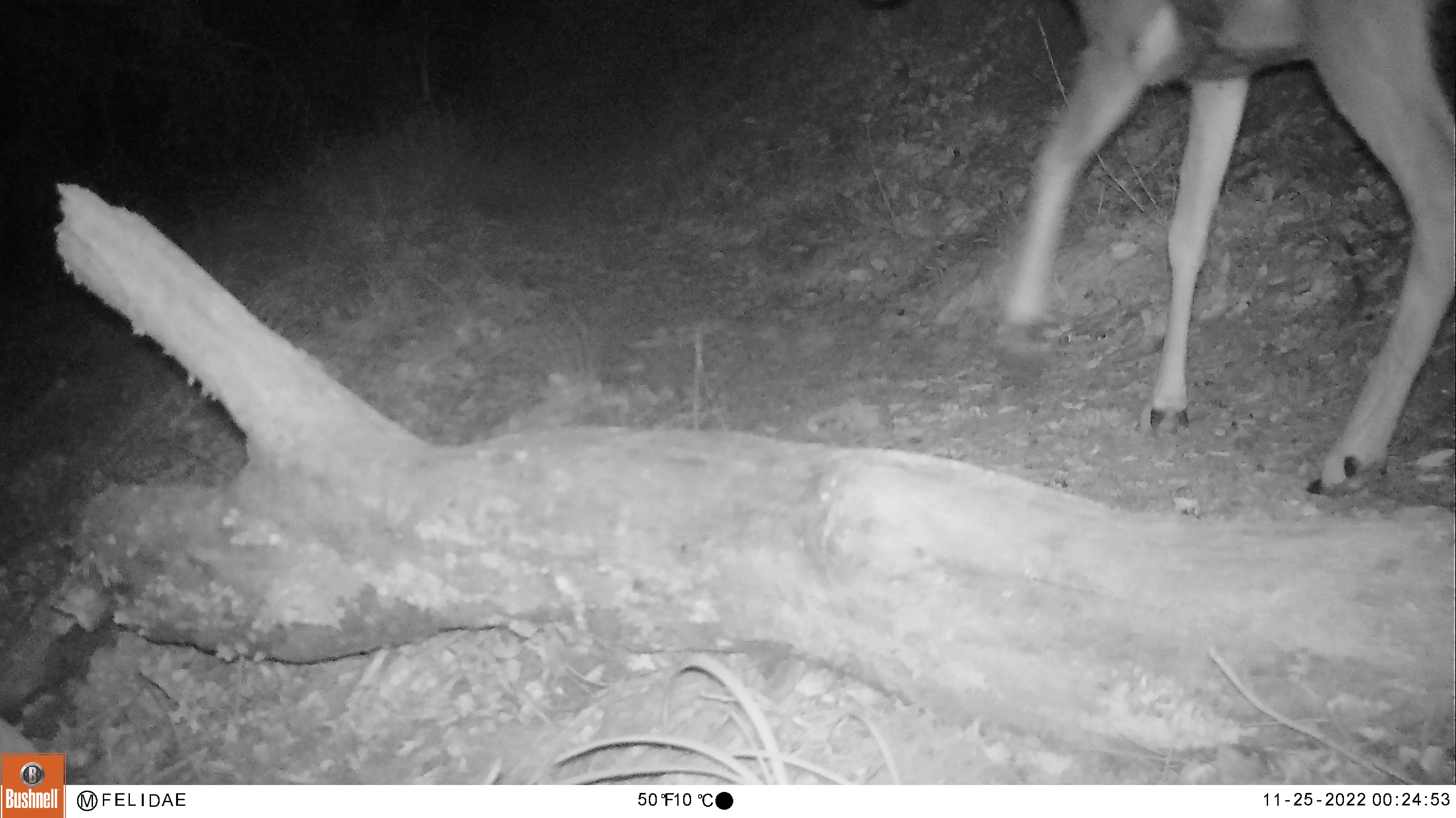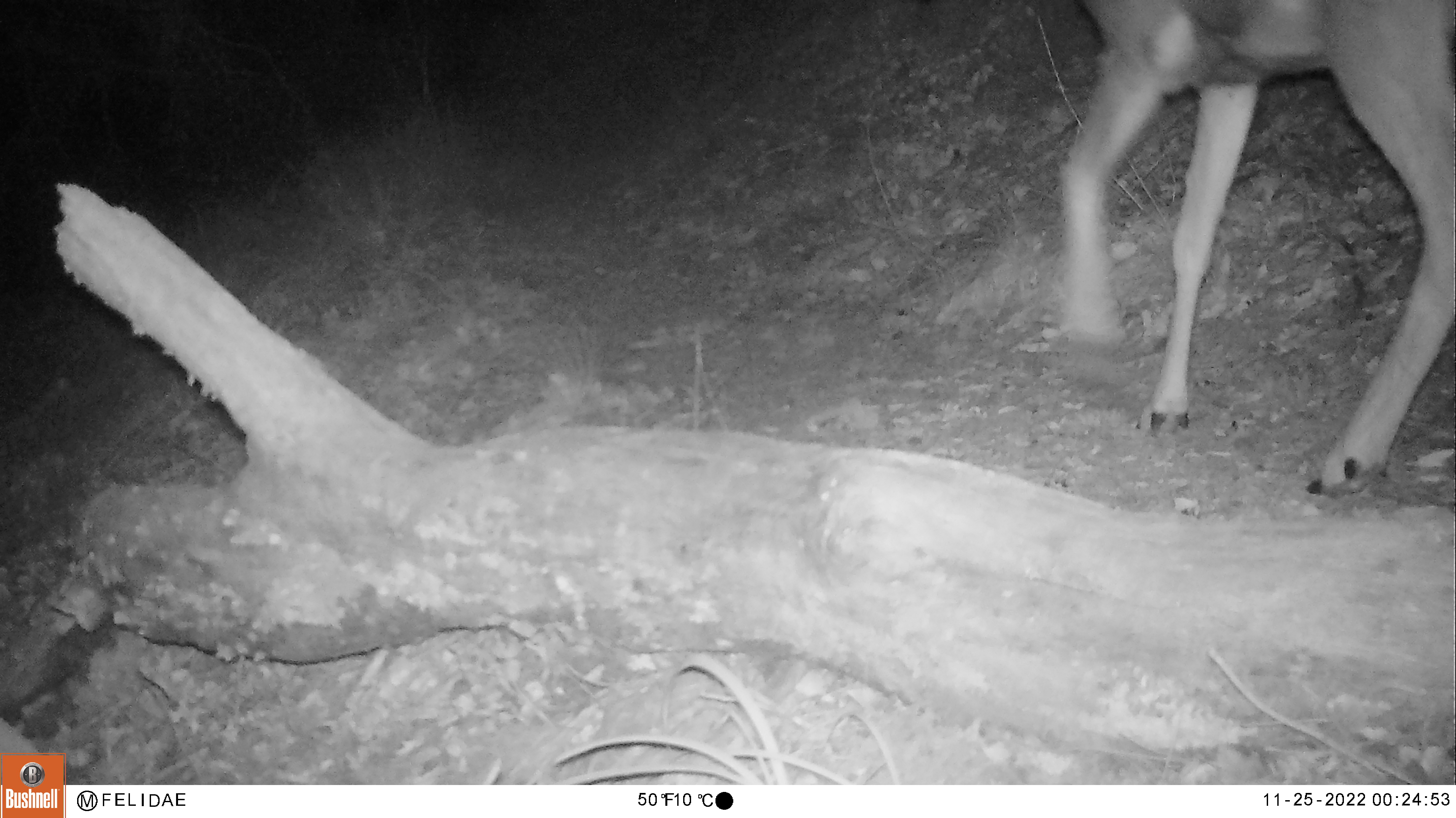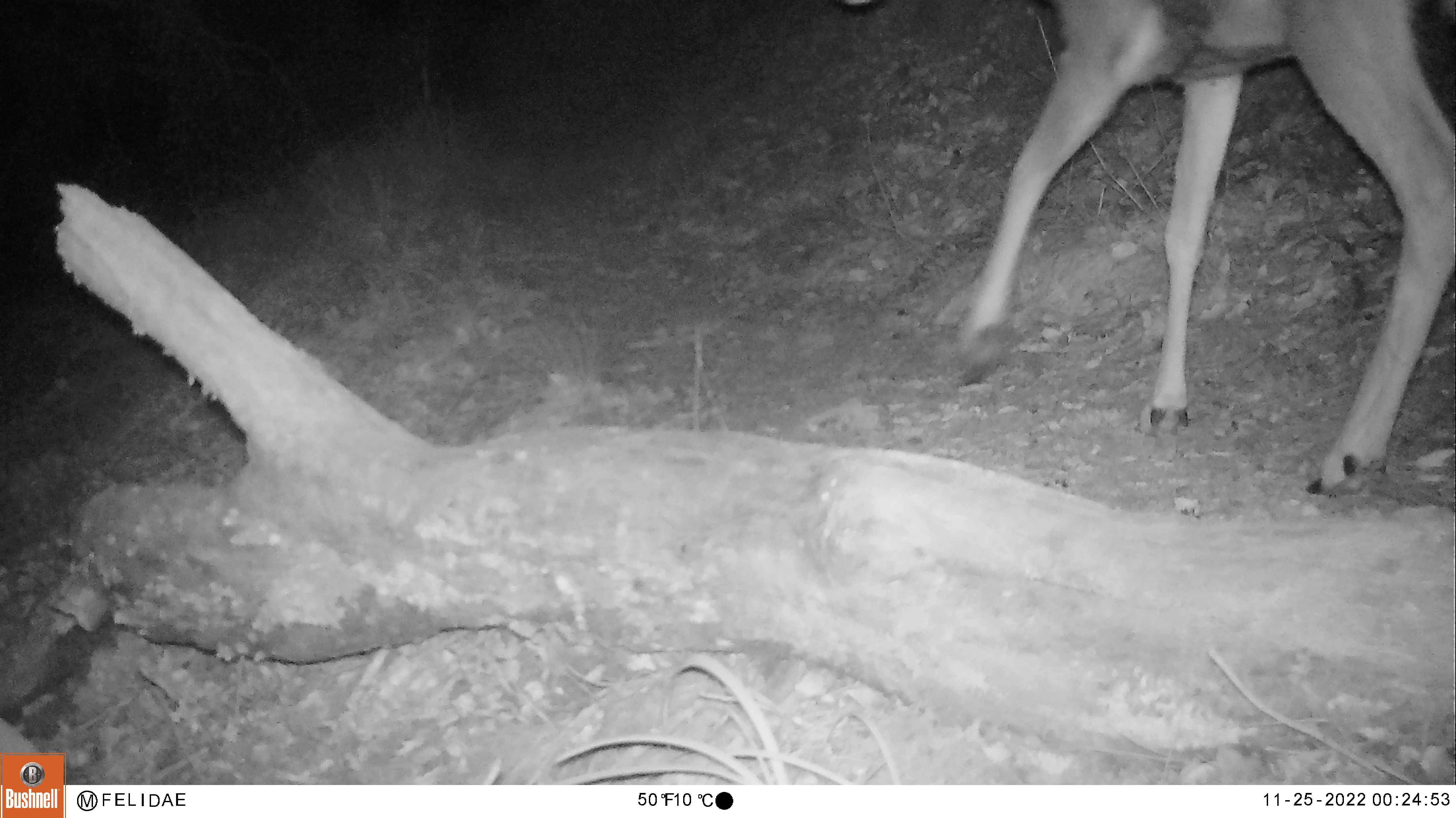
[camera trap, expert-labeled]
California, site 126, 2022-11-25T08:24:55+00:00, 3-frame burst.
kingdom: Animalia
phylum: Chordata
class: Mammalia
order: Artiodactyla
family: Cervidae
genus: Odocoileus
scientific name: Odocoileus hemionus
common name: mule deer